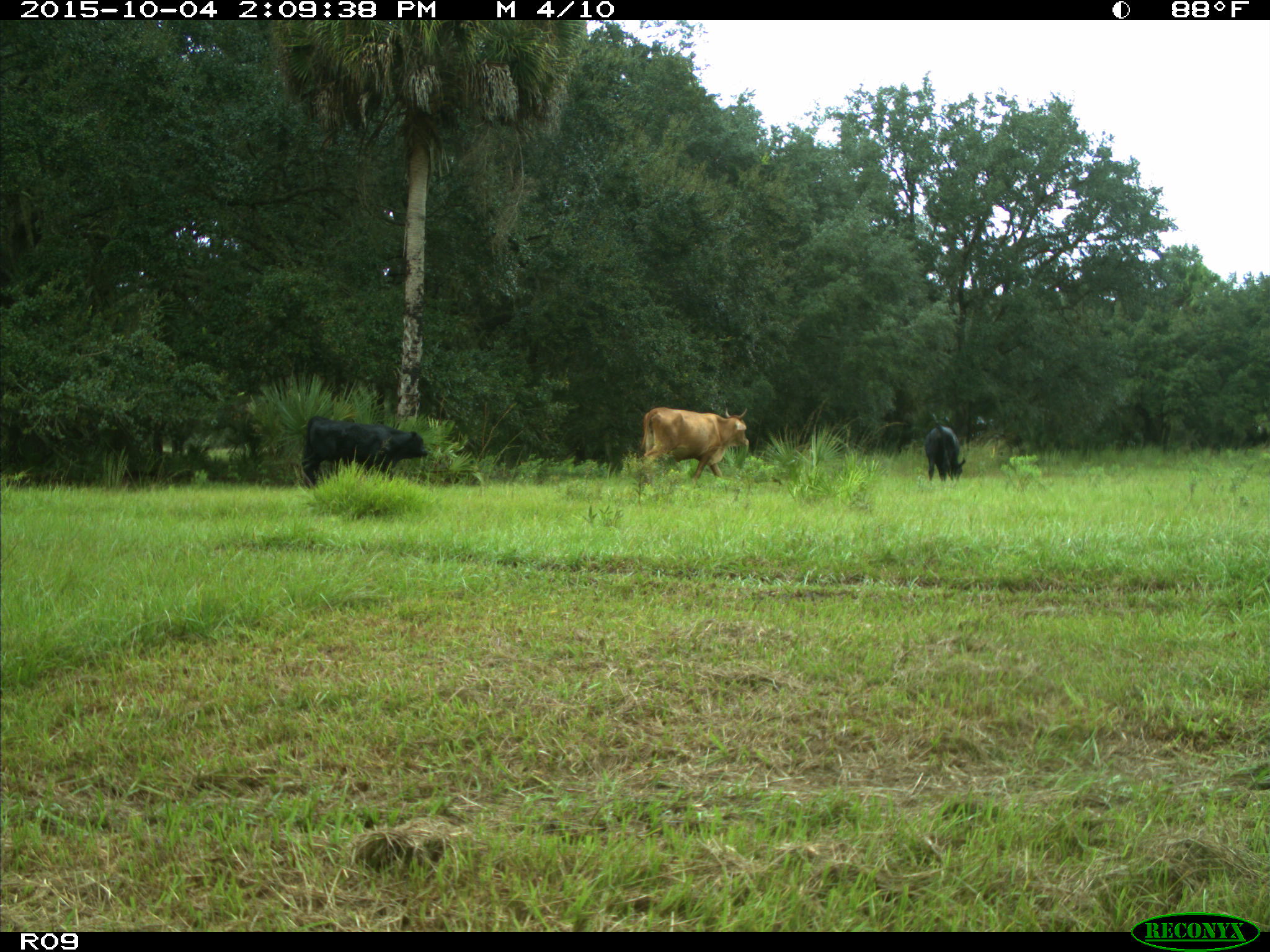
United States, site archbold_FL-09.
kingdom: Animalia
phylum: Chordata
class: Mammalia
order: Artiodactyla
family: Bovidae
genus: Bos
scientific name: Bos taurus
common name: domestic cow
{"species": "Bos taurus (domestic cow)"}